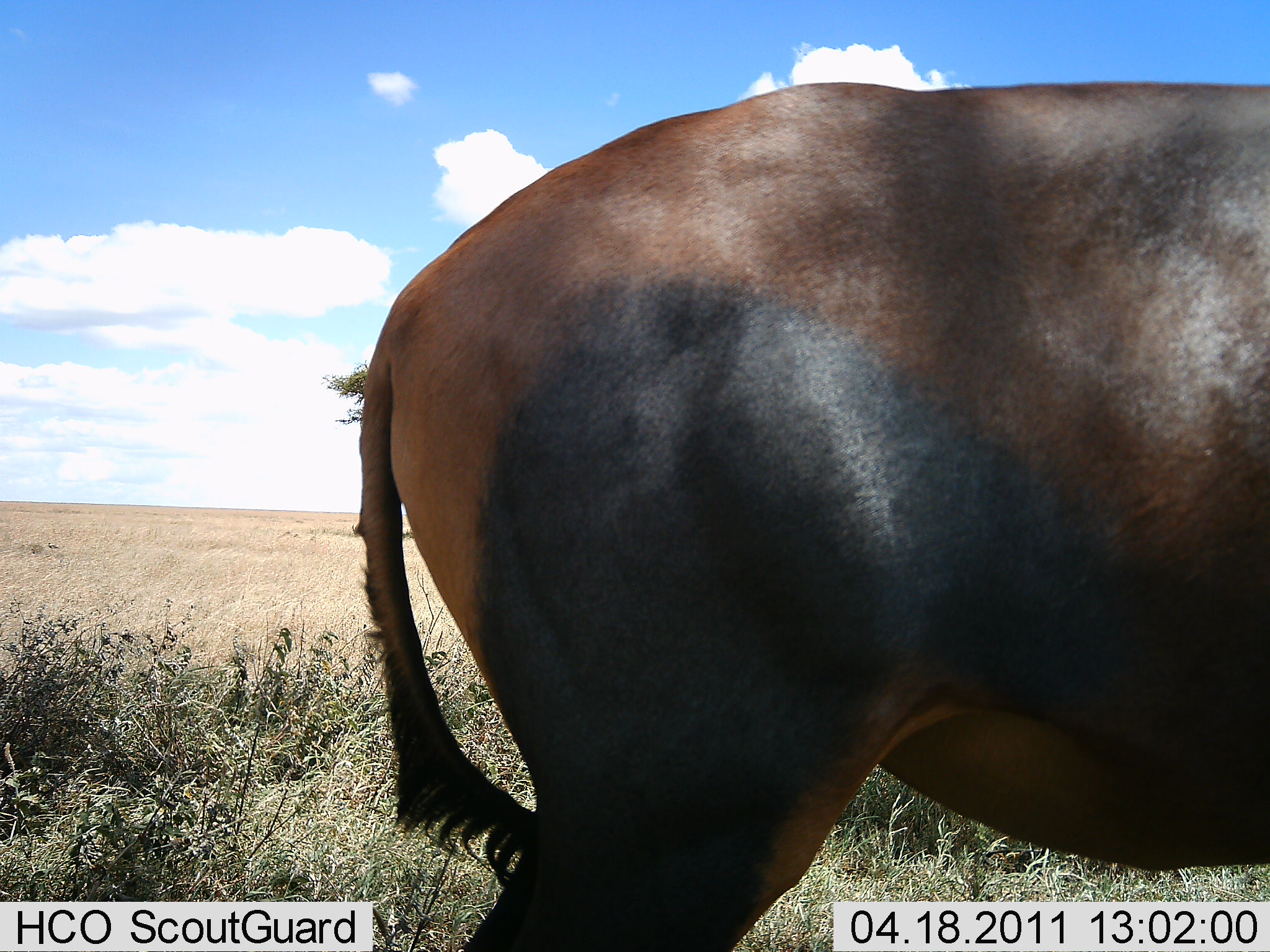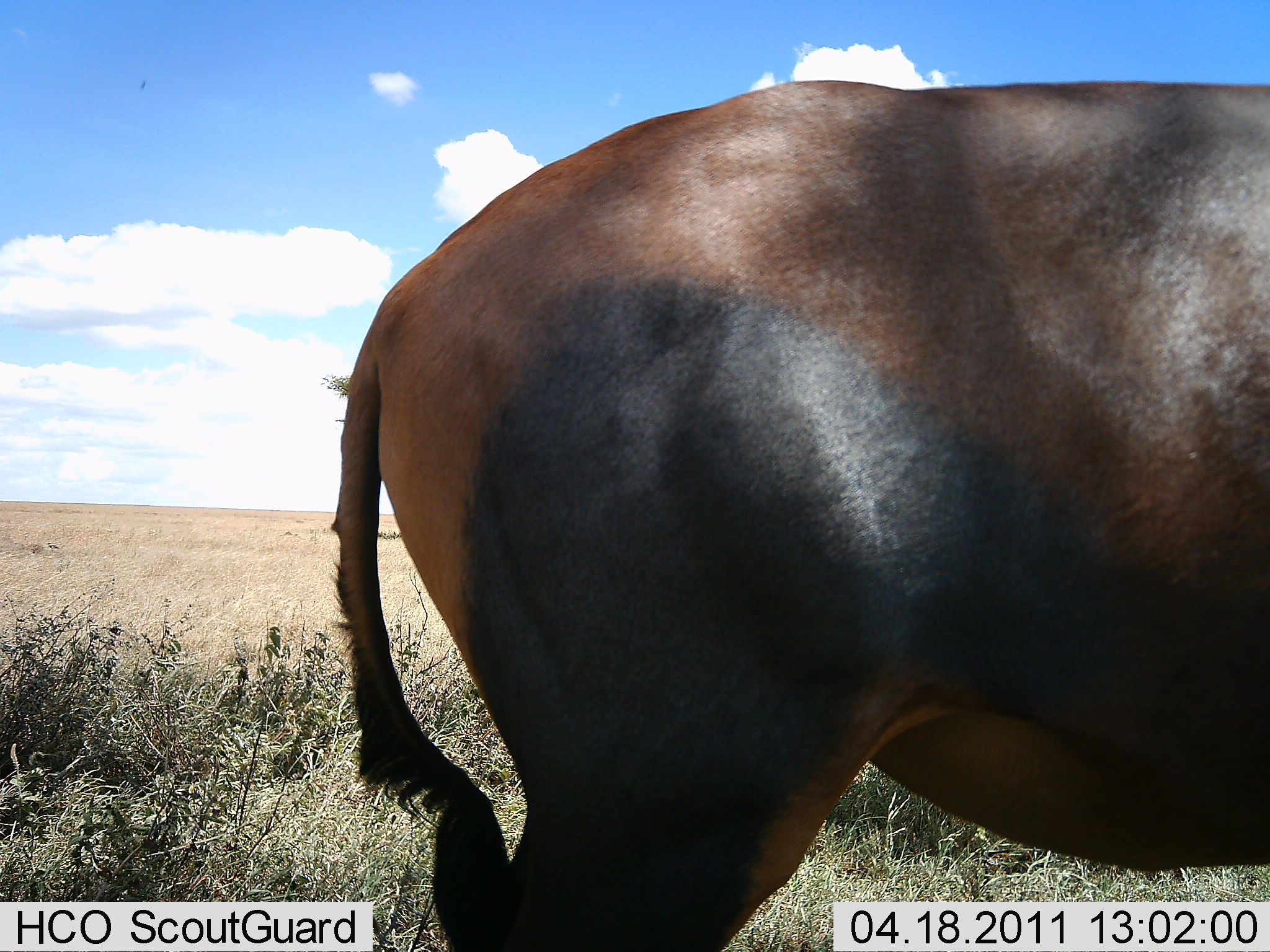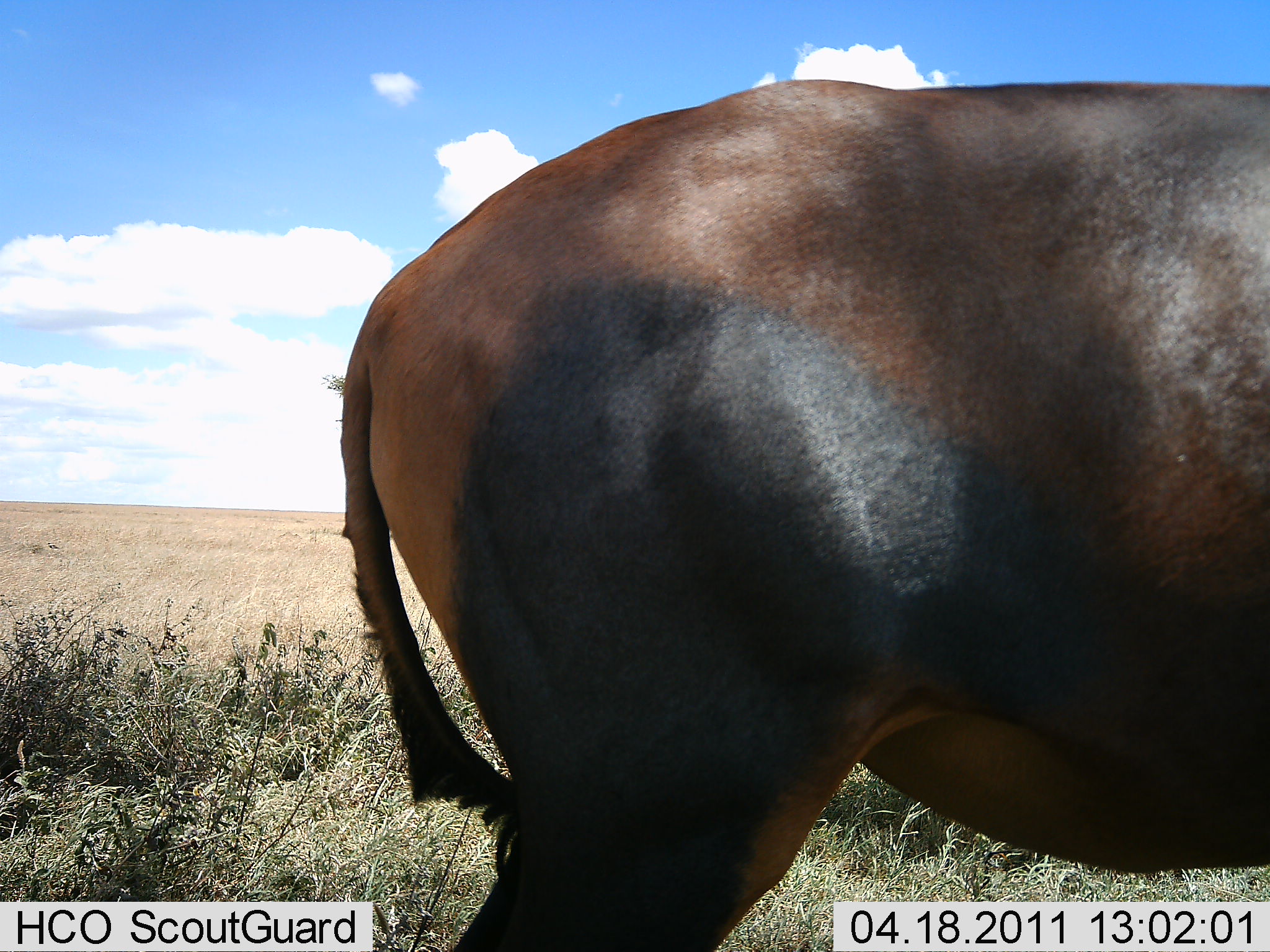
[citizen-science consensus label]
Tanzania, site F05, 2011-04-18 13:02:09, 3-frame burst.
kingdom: Animalia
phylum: Chordata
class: Mammalia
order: Artiodactyla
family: Bovidae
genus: Damaliscus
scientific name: Damaliscus lunatus jimela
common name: topi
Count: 1.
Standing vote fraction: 100%.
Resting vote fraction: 0%.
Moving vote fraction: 0%.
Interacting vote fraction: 0%.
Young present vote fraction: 0%.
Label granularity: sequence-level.